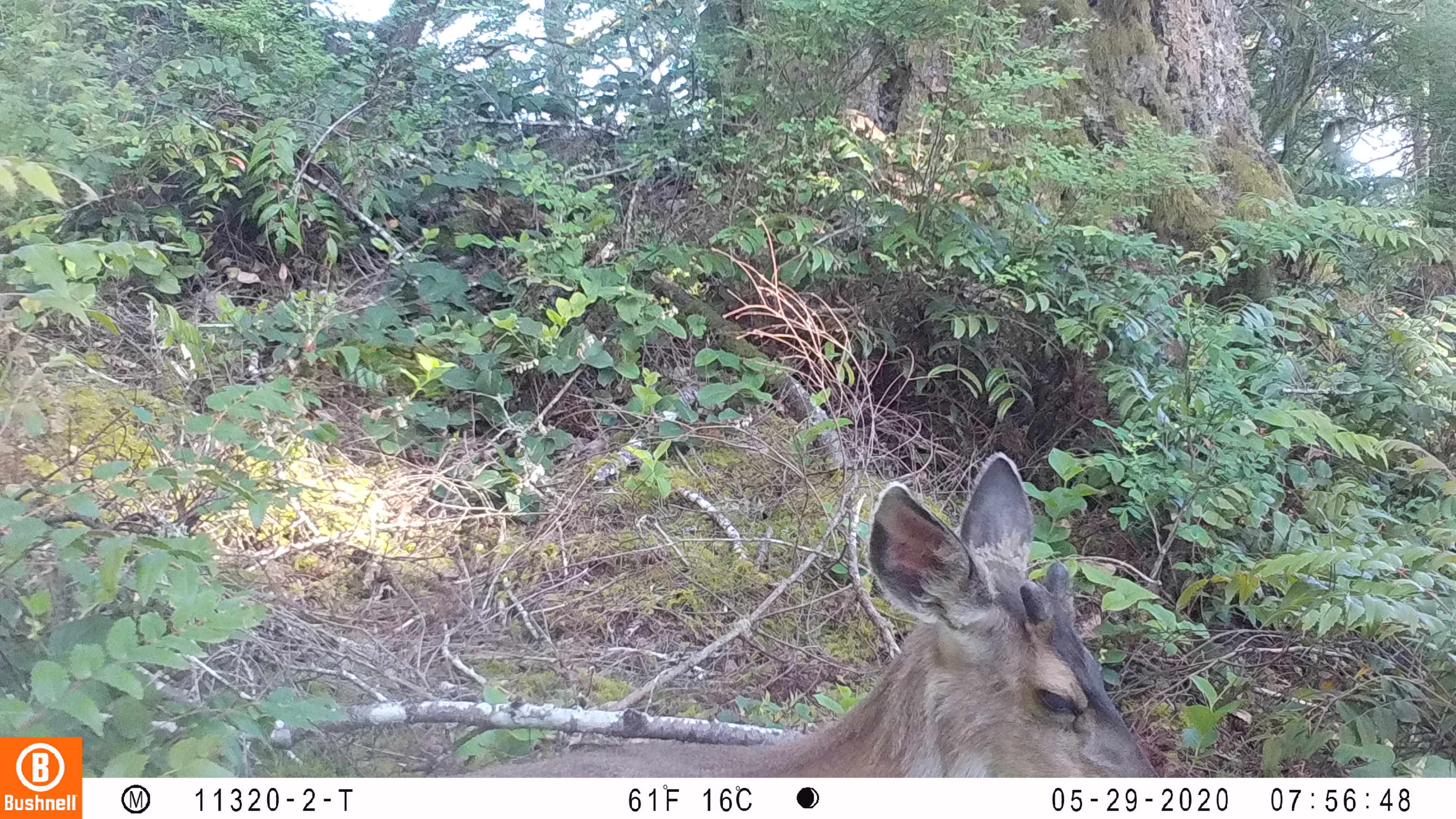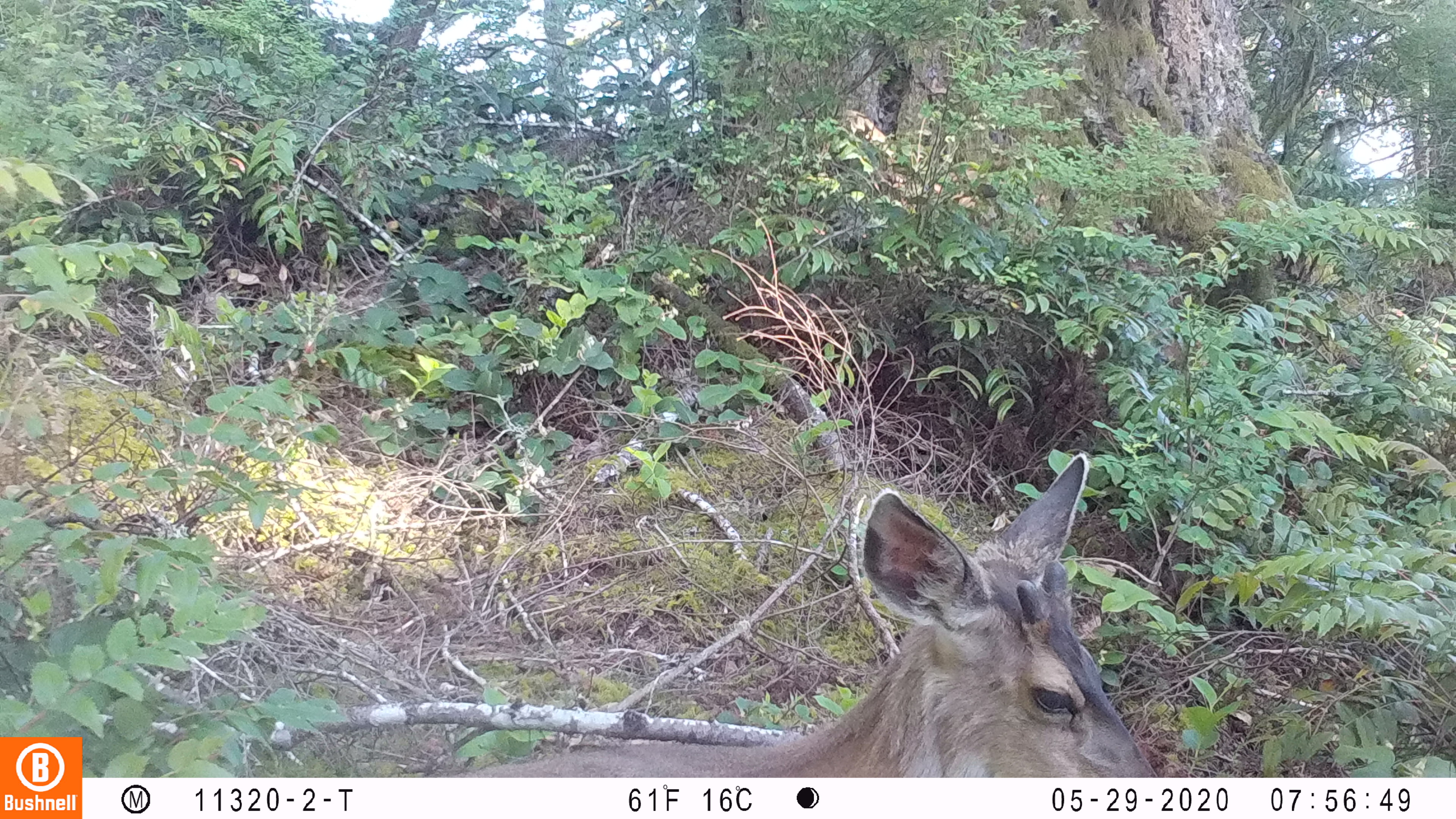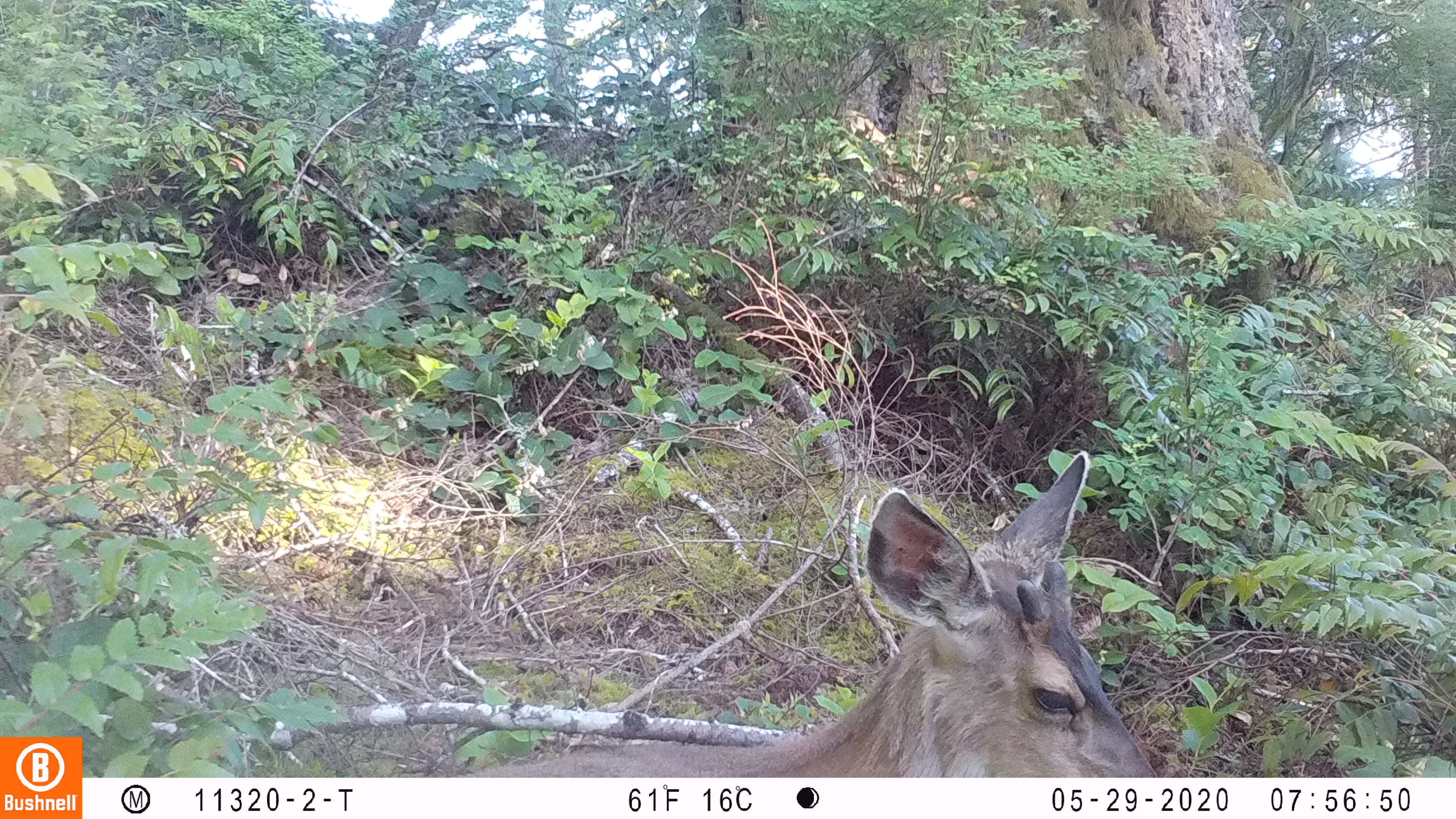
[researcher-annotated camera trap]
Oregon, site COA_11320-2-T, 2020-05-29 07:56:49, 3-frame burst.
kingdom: Animalia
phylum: Chordata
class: Mammalia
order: Artiodactyla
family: Cervidae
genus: Odocoileus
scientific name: Odocoileus hemionus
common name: black-tailed deer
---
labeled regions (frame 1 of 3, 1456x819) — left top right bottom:
black-tailed deer: 478 446 1161 772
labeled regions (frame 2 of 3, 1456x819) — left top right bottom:
black-tailed deer: 469 440 1155 774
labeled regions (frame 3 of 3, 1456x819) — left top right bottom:
black-tailed deer: 467 446 1163 774